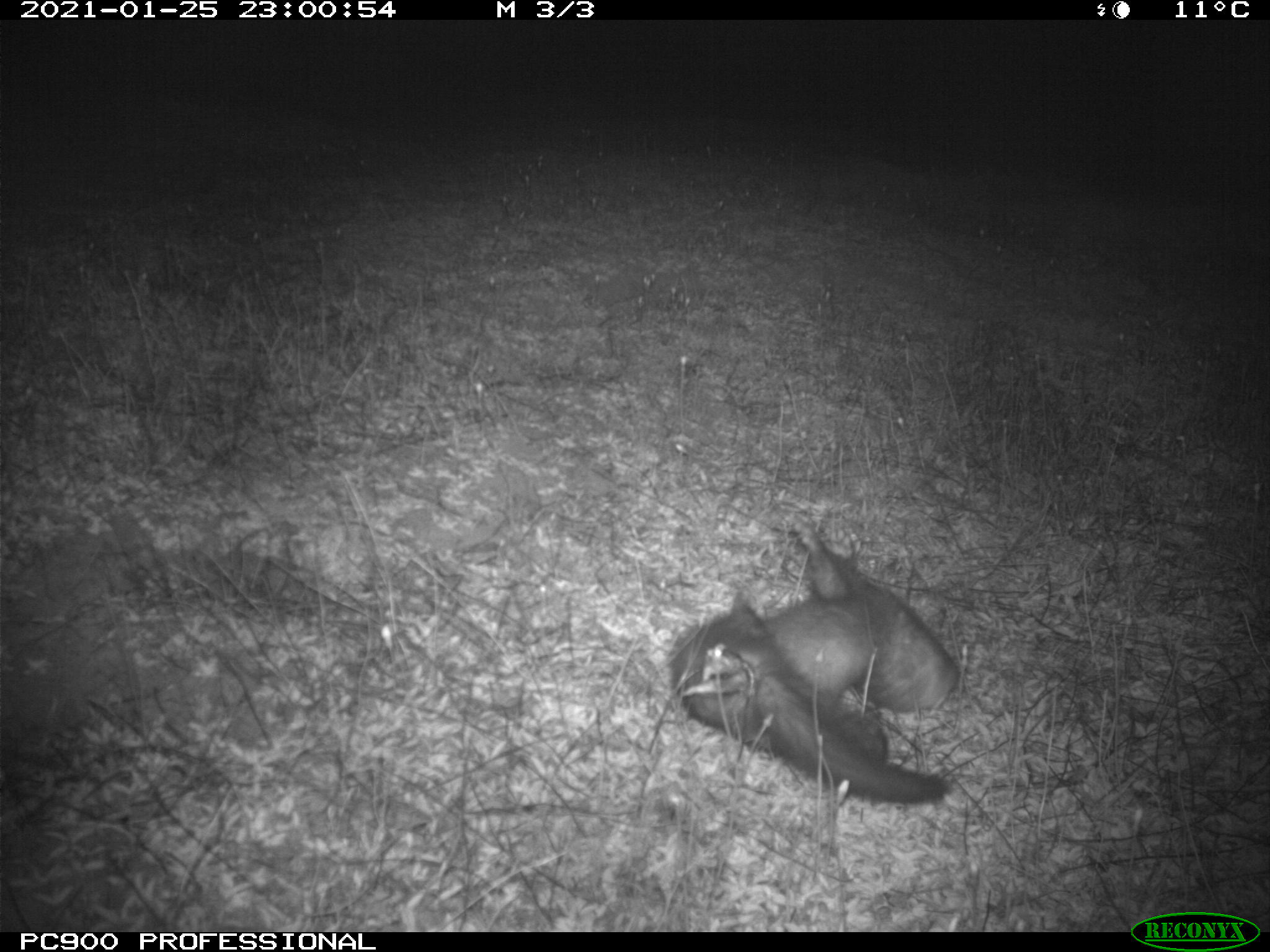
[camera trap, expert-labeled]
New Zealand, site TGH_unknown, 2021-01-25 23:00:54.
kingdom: Animalia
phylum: Chordata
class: Mammalia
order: Carnivora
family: Mustelidae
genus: Mustela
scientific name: Mustela furo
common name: ferret